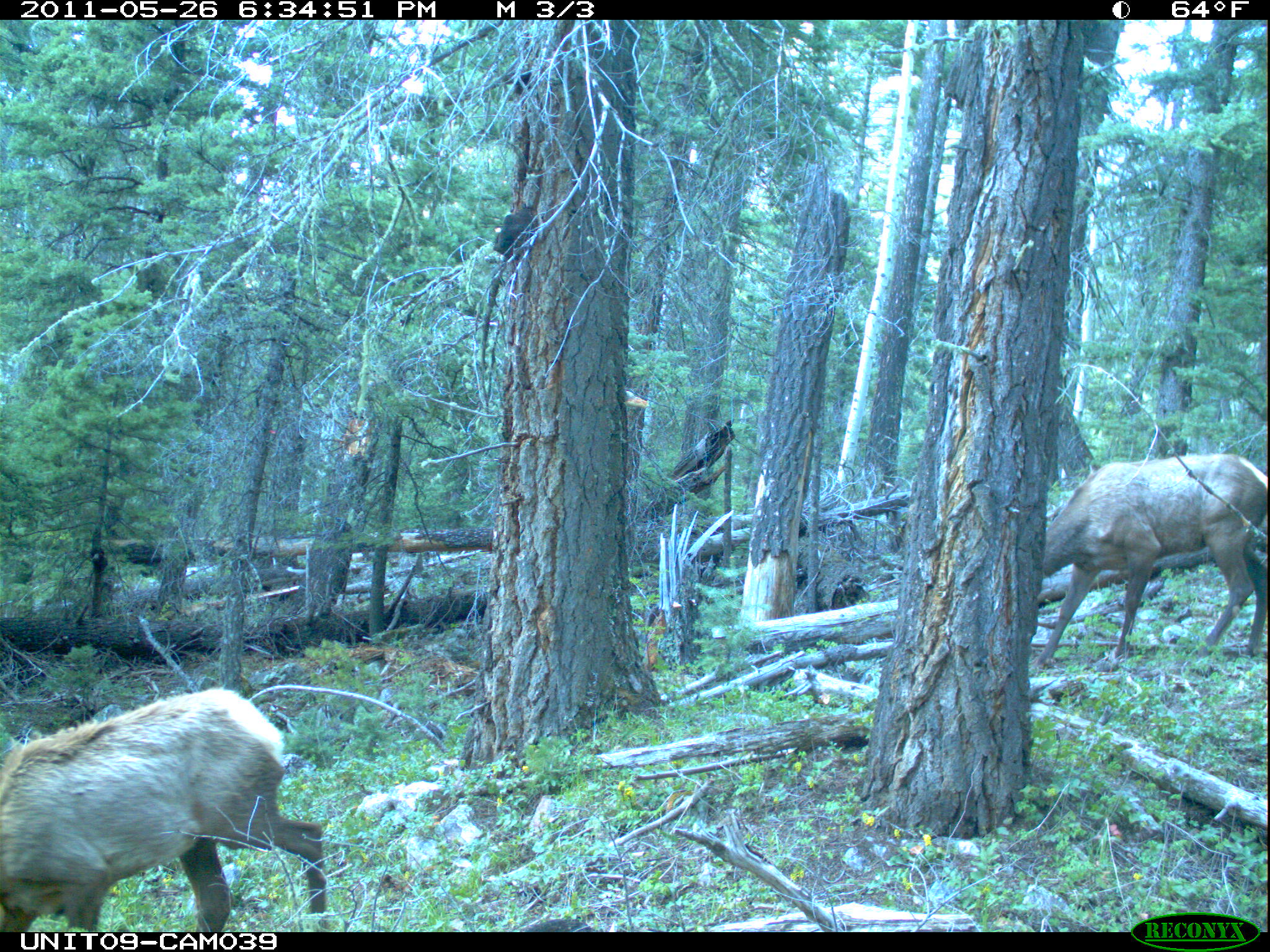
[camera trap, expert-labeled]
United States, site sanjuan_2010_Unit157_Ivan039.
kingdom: Animalia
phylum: Chordata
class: Mammalia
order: Artiodactyla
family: Cervidae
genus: Cervus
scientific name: Cervus elaphus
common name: red deer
Cervus elaphus (red deer).